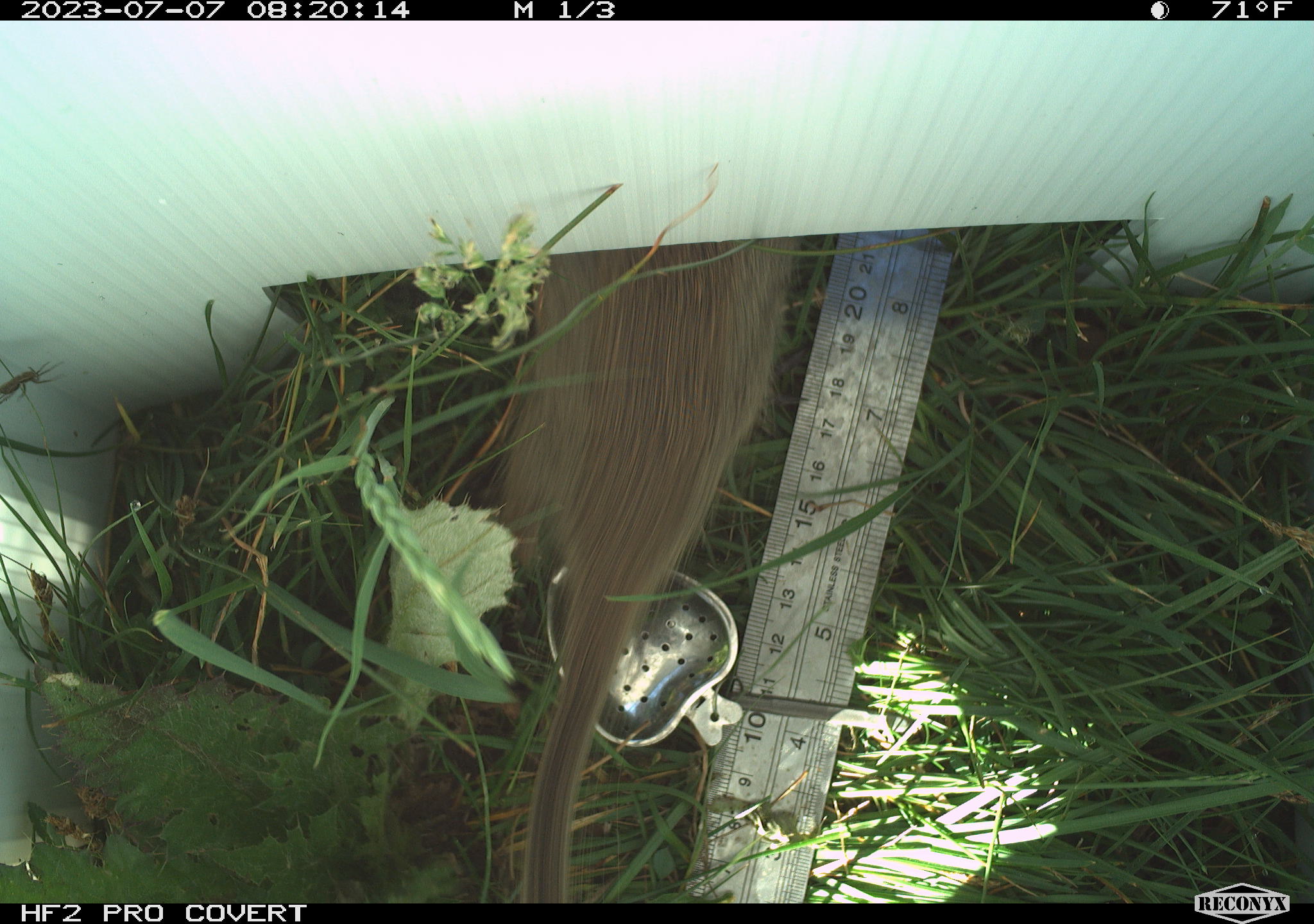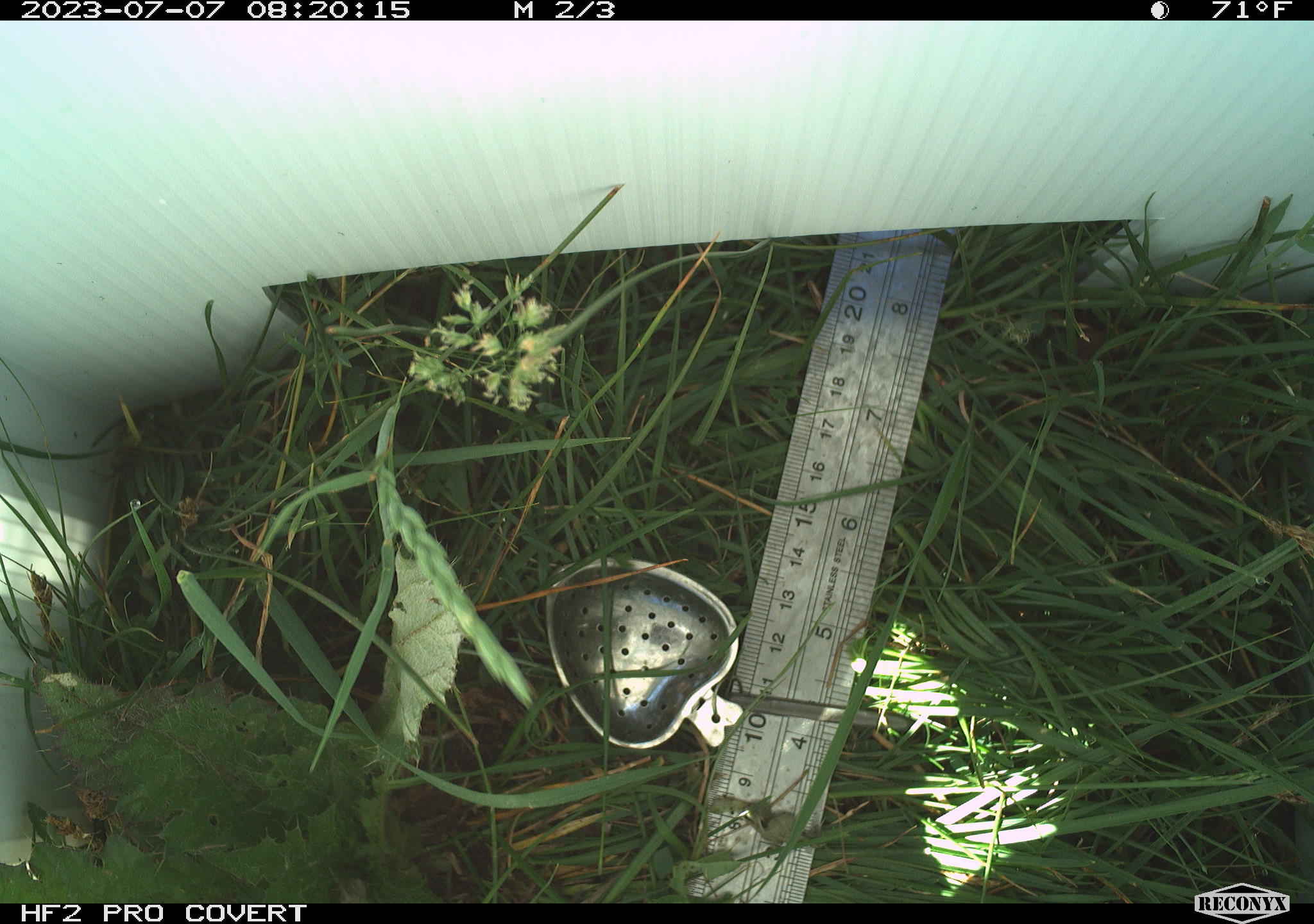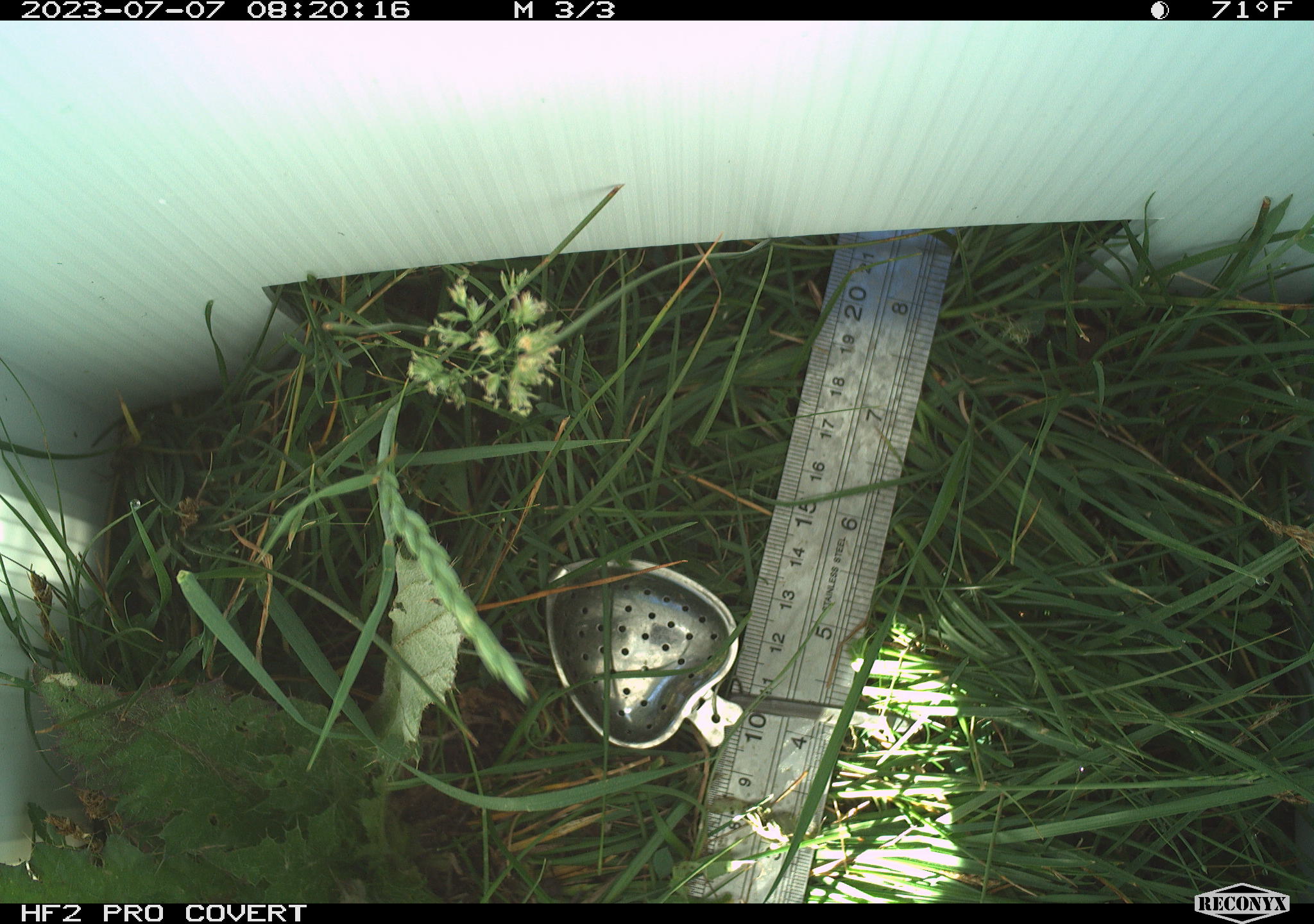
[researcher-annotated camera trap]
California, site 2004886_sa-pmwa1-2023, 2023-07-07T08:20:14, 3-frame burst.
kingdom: Animalia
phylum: Chordata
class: Mammalia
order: Rodentia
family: Sciuridae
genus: Urocitellus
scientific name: Urocitellus beldingi beldingi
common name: belding's ground squirrel